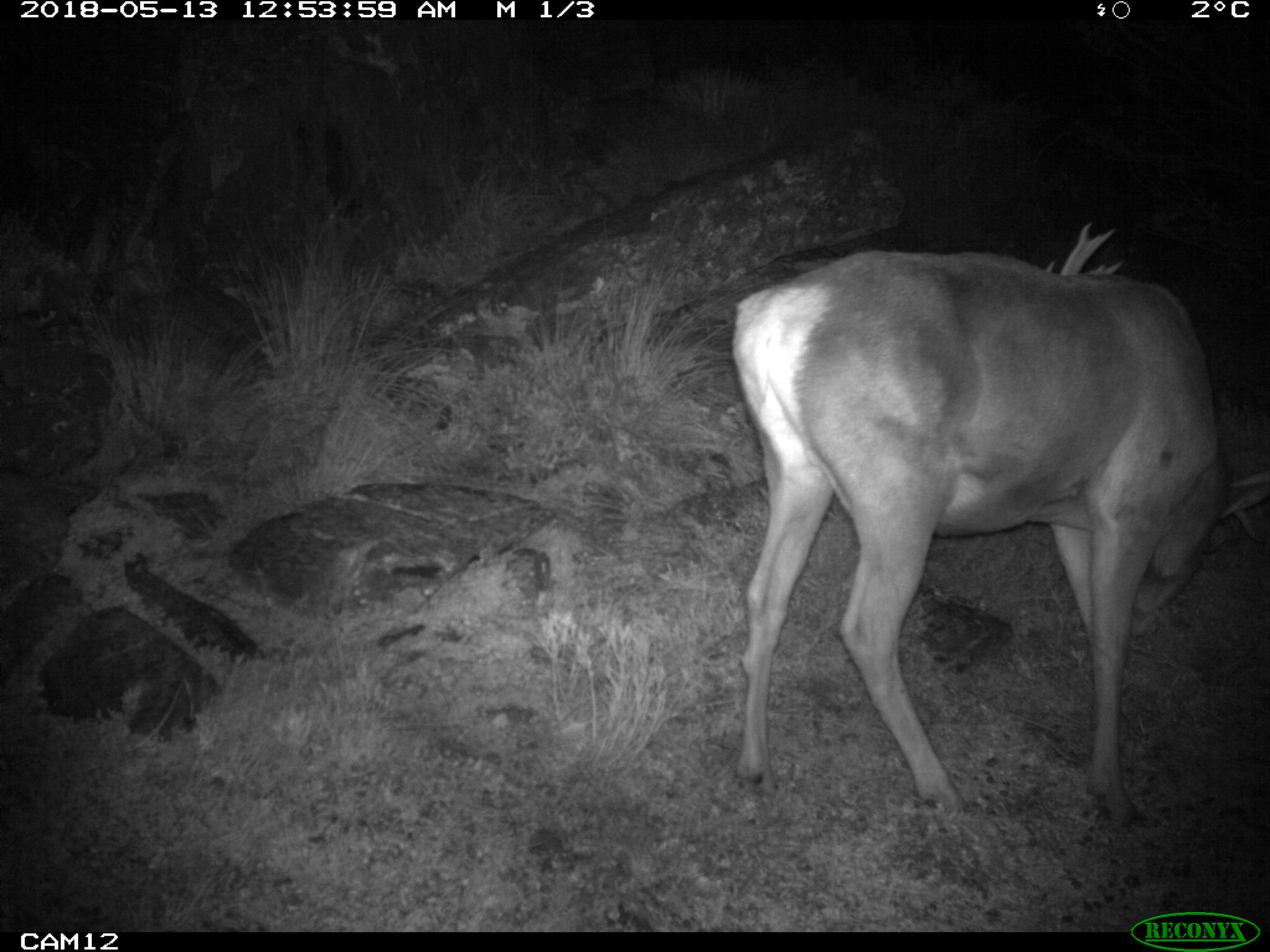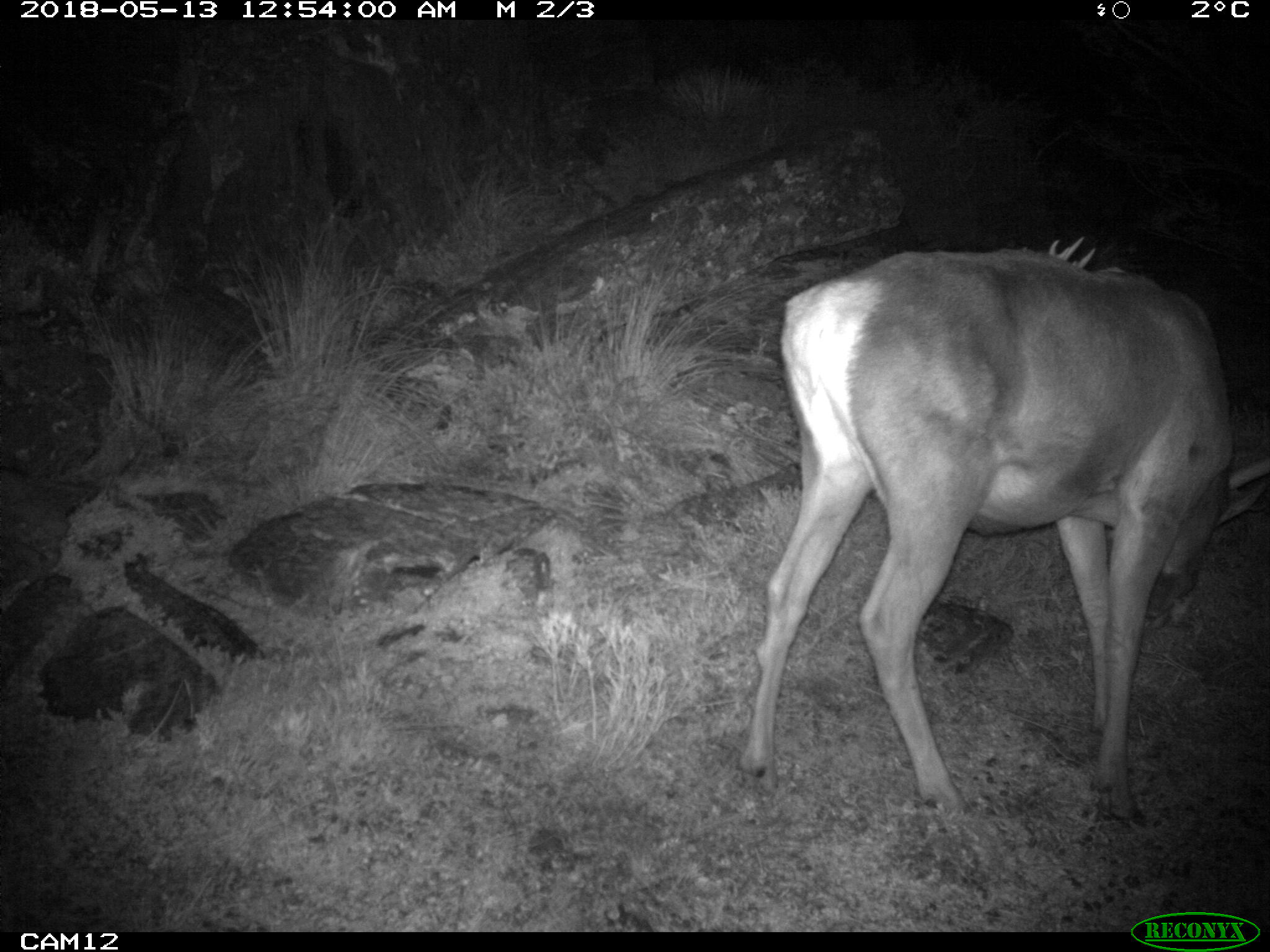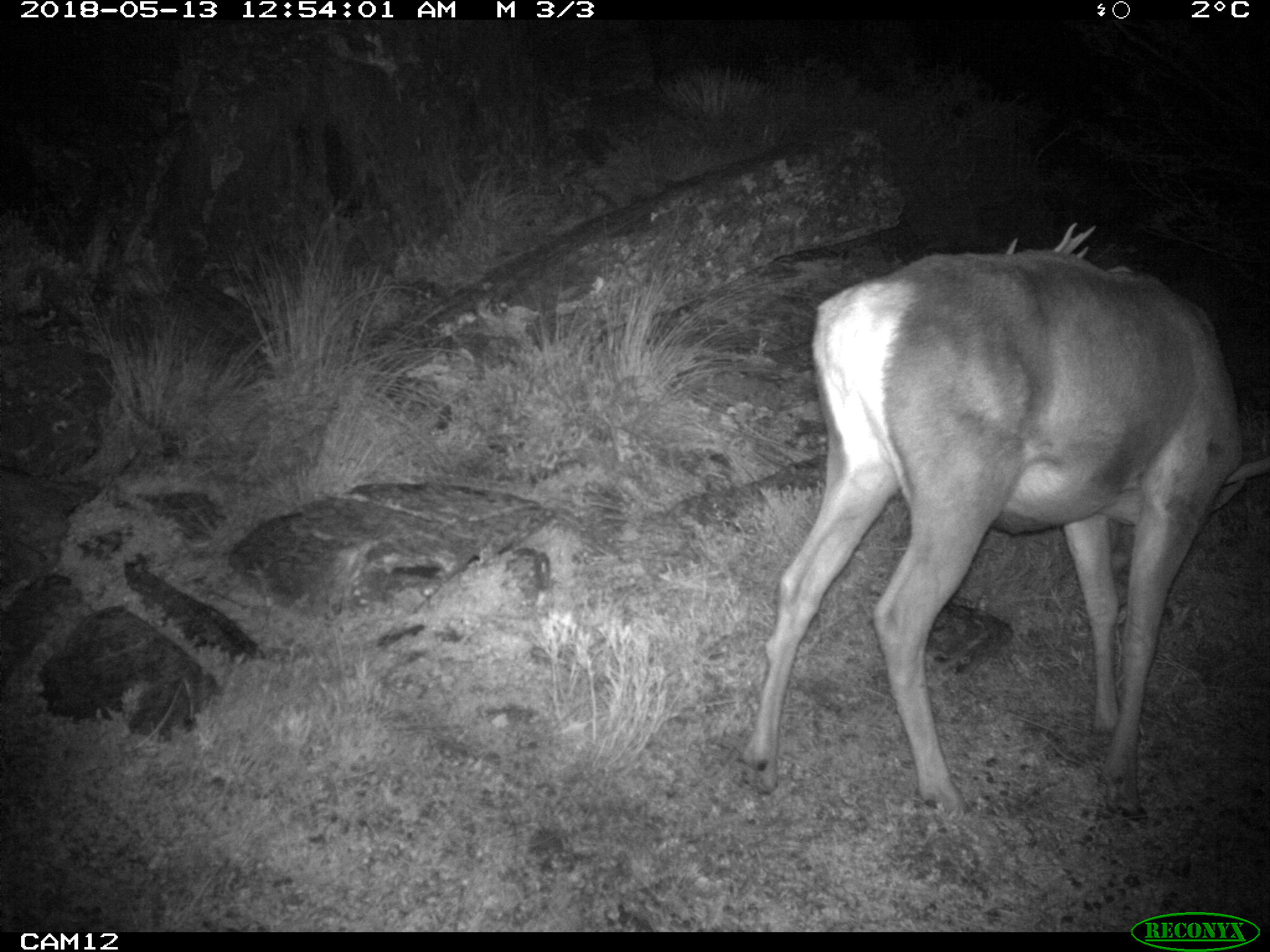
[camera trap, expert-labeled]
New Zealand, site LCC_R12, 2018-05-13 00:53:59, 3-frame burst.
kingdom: Animalia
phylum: Chordata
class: Mammalia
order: Artiodactyla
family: Cervidae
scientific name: Cervidae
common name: deer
Deer (Cervidae).